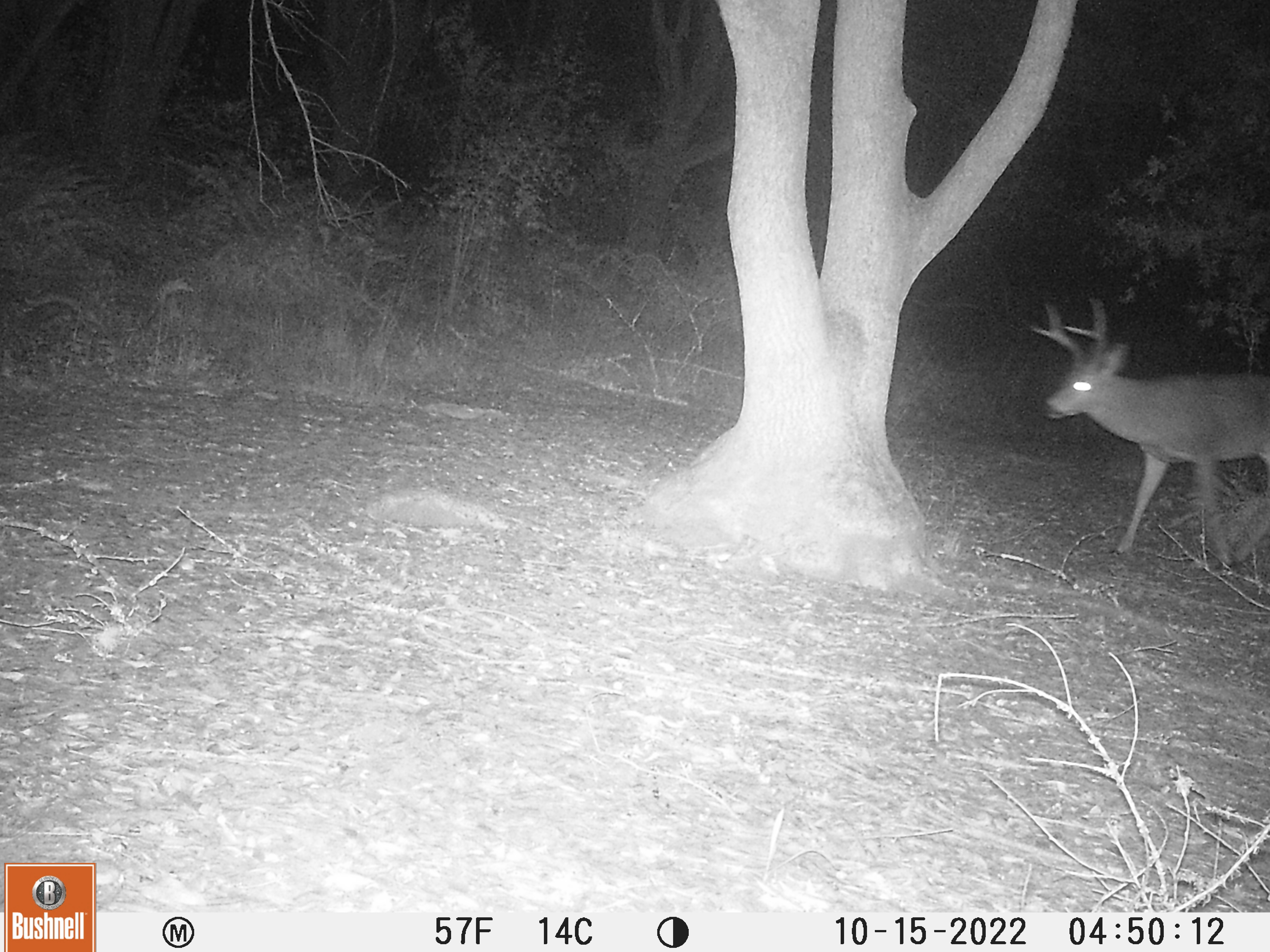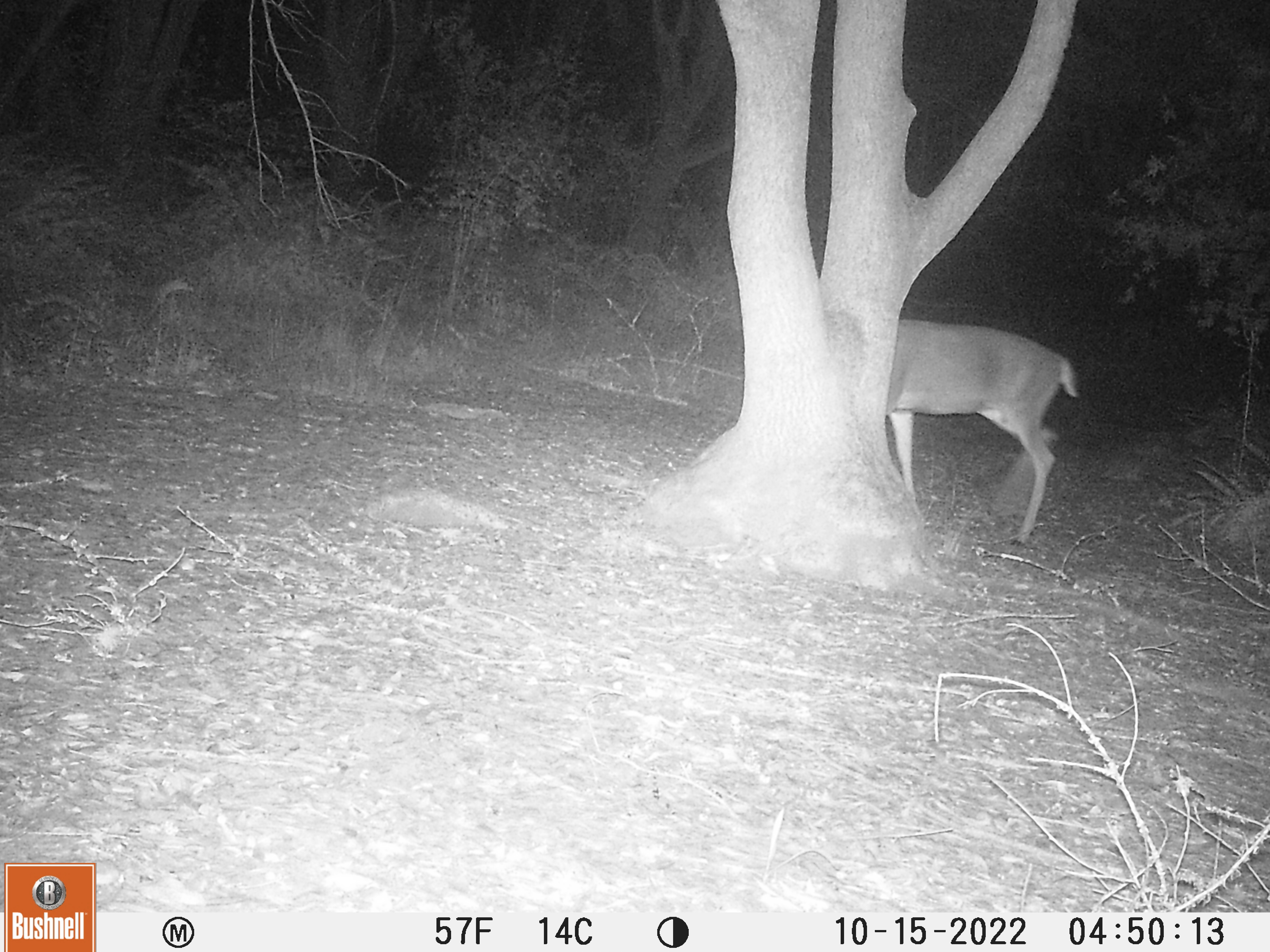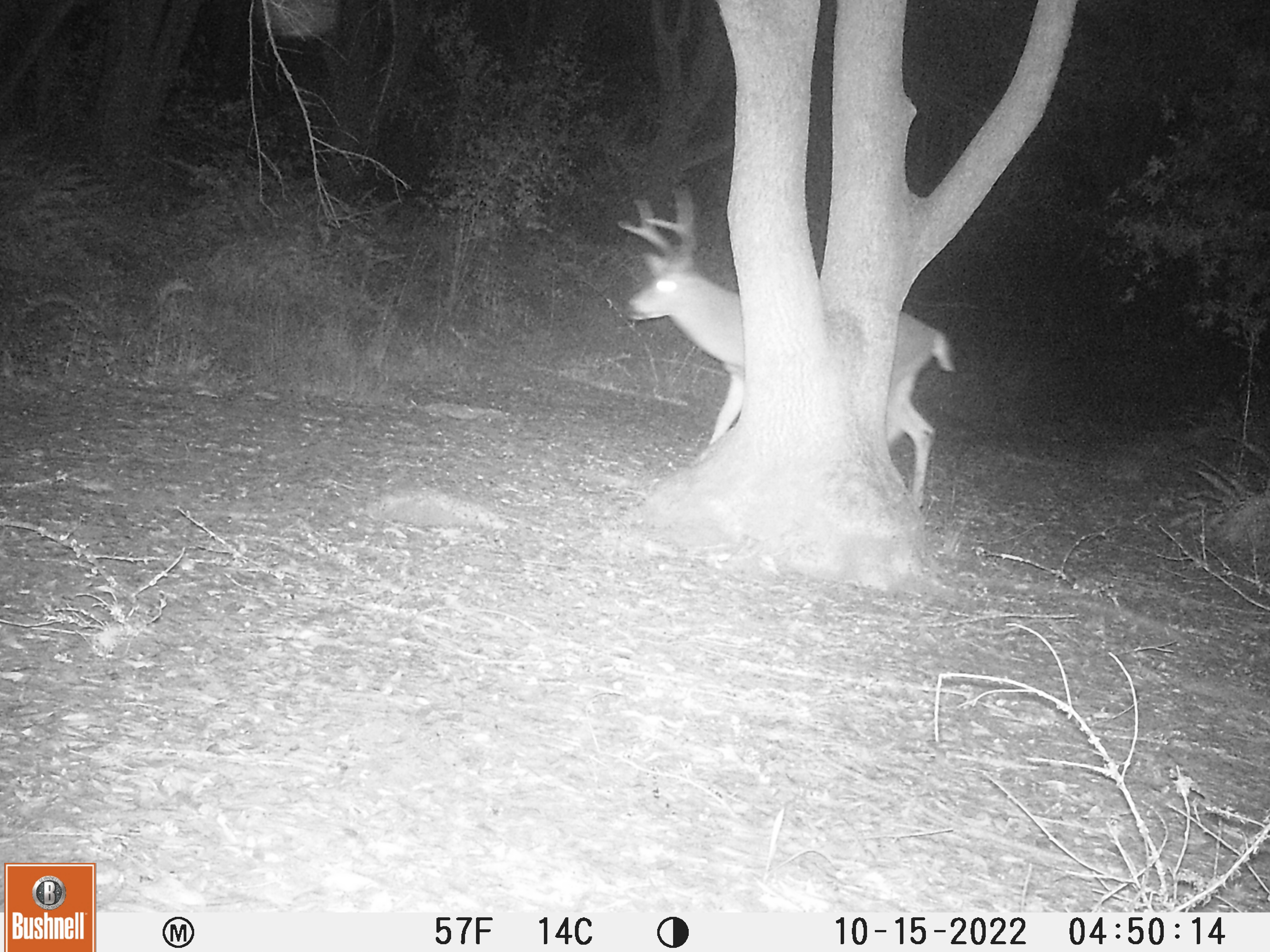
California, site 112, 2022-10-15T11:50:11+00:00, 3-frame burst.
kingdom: Animalia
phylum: Chordata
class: Mammalia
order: Artiodactyla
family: Cervidae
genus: Odocoileus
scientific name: Odocoileus hemionus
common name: mule deer